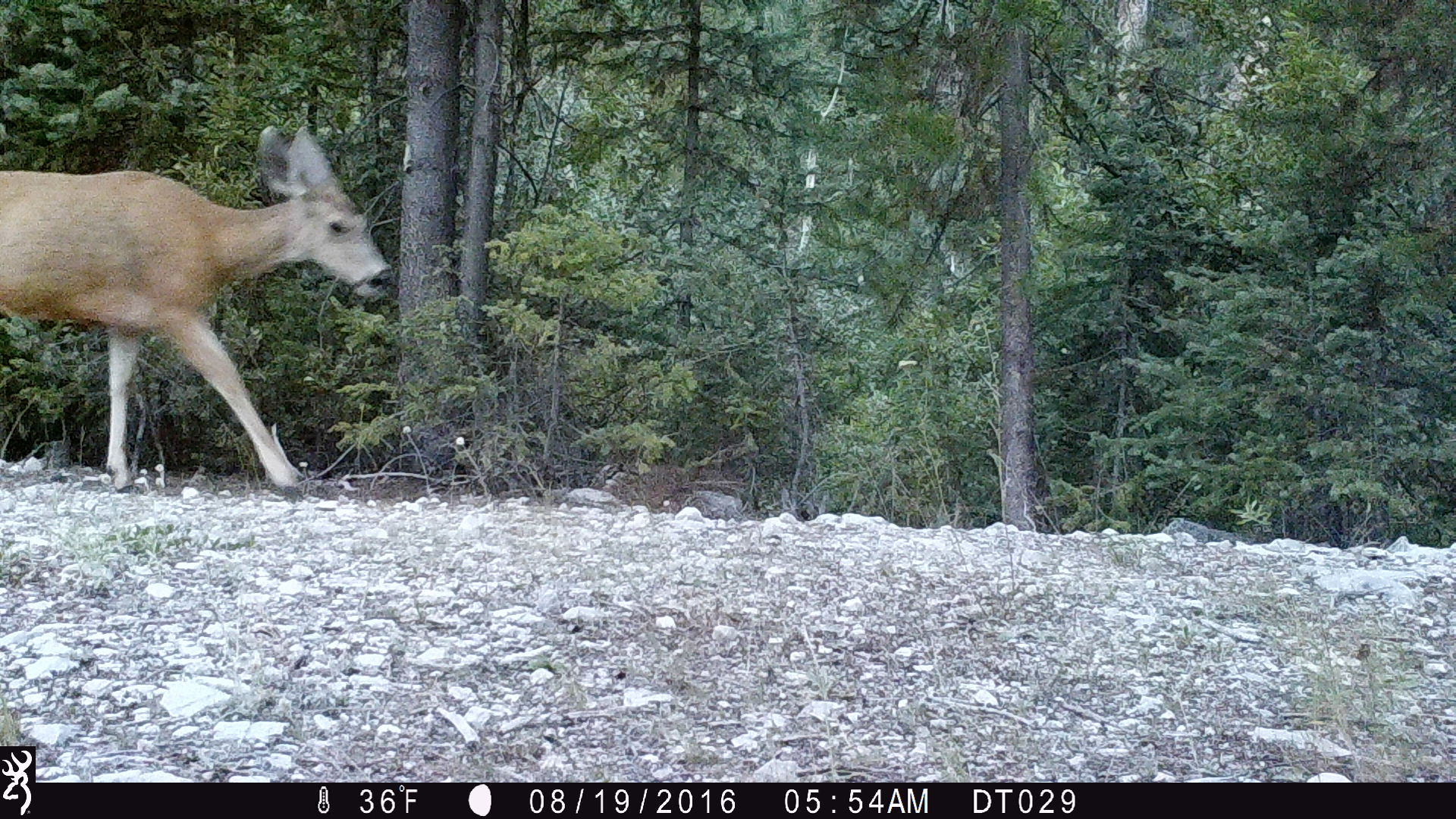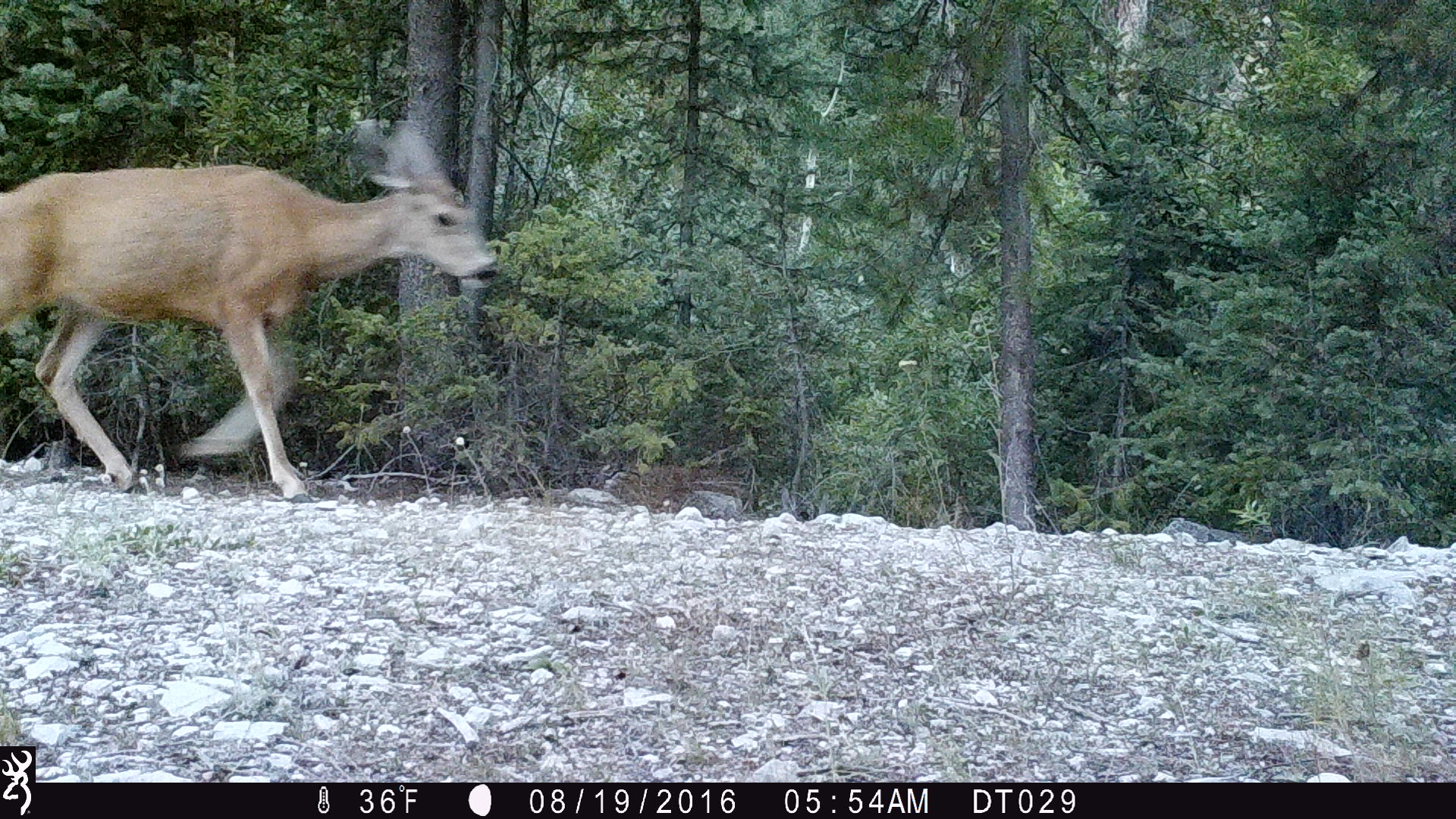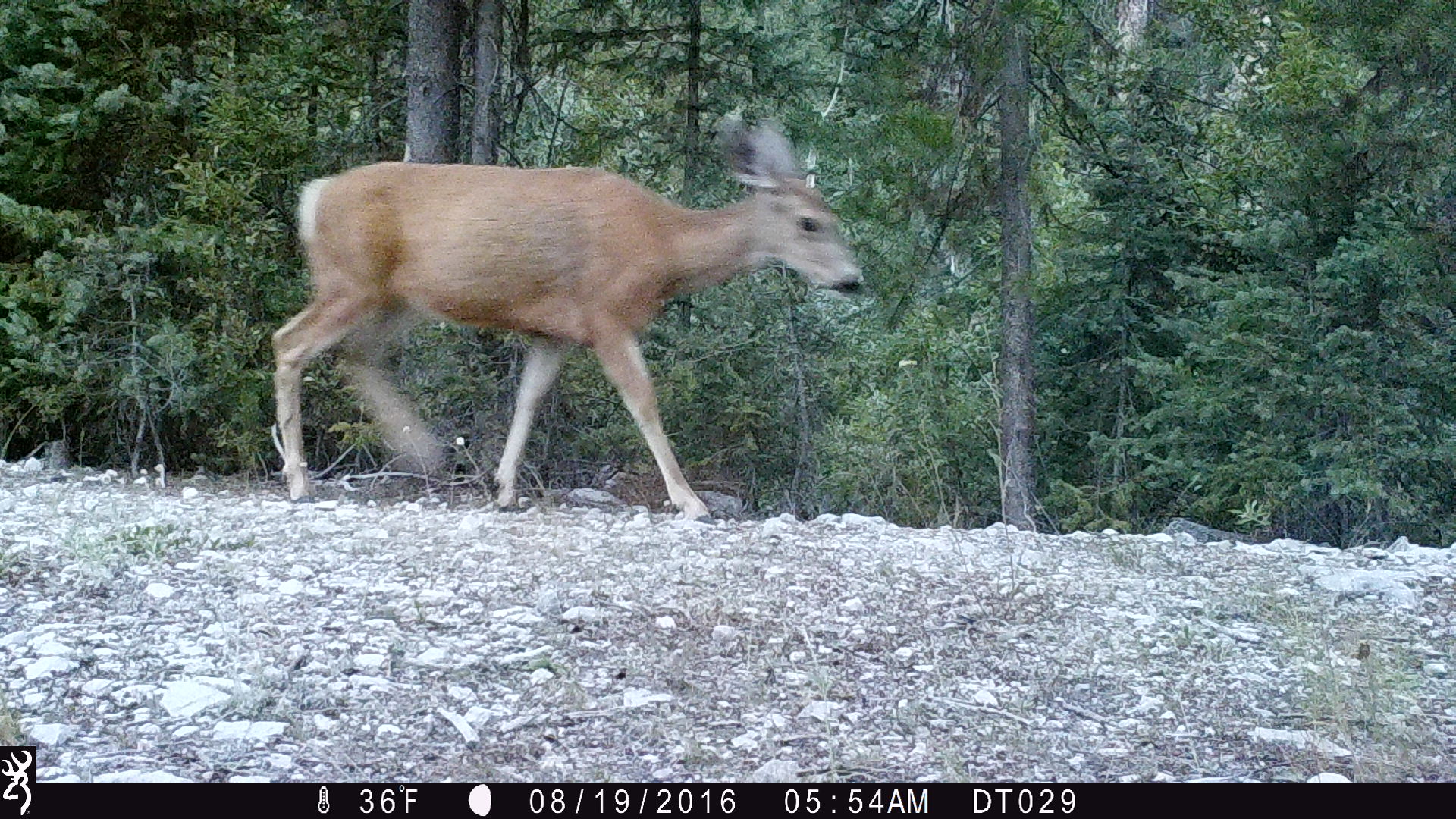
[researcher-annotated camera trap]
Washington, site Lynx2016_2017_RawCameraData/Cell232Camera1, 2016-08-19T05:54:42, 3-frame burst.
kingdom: Animalia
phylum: Chordata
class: Mammalia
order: Artiodactyla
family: Cervidae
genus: Odocoileus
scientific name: Odocoileus hemionus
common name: mule deer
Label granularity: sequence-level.